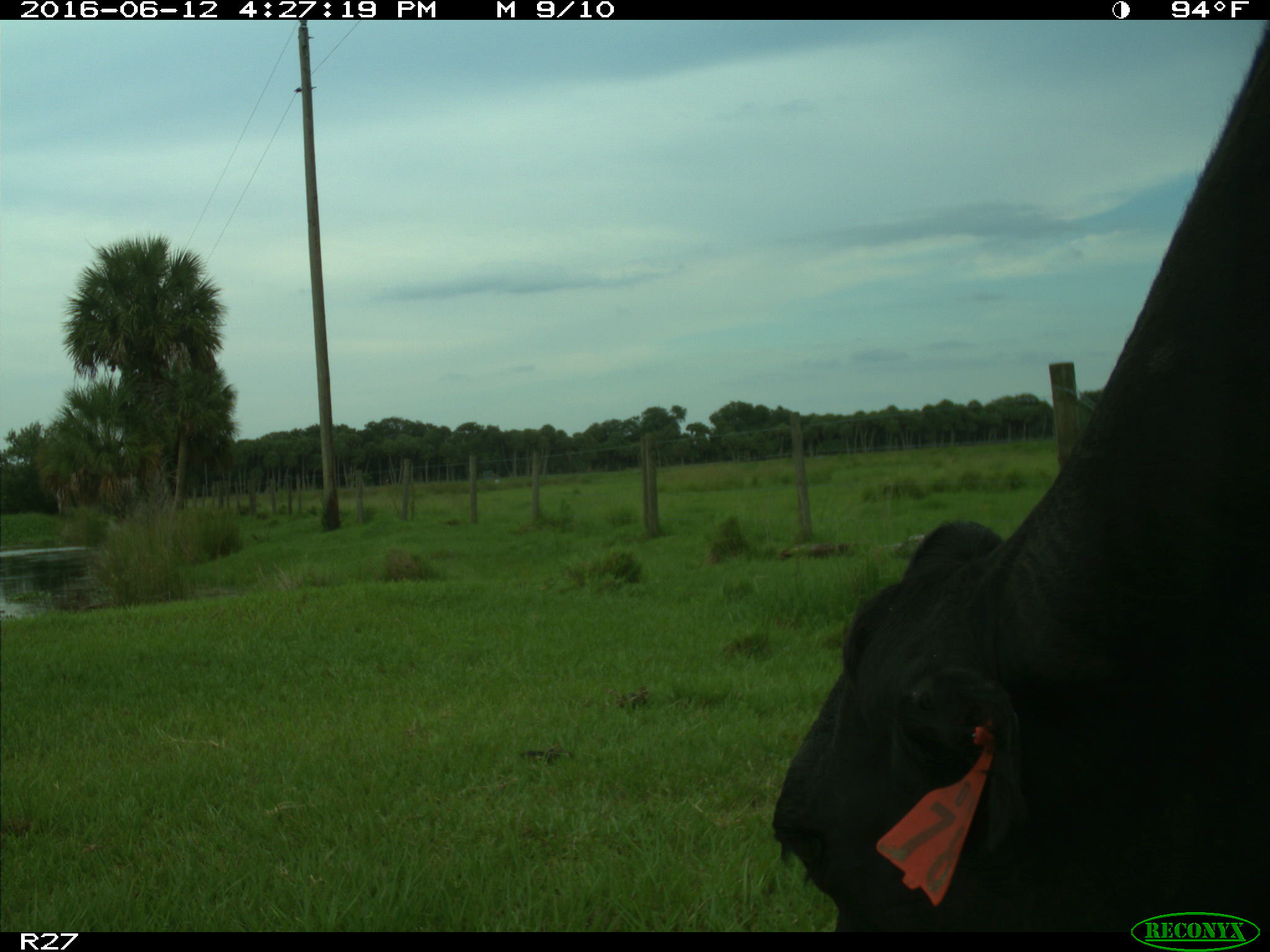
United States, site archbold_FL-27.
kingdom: Animalia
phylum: Chordata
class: Mammalia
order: Artiodactyla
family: Bovidae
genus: Bos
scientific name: Bos taurus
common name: domestic cow